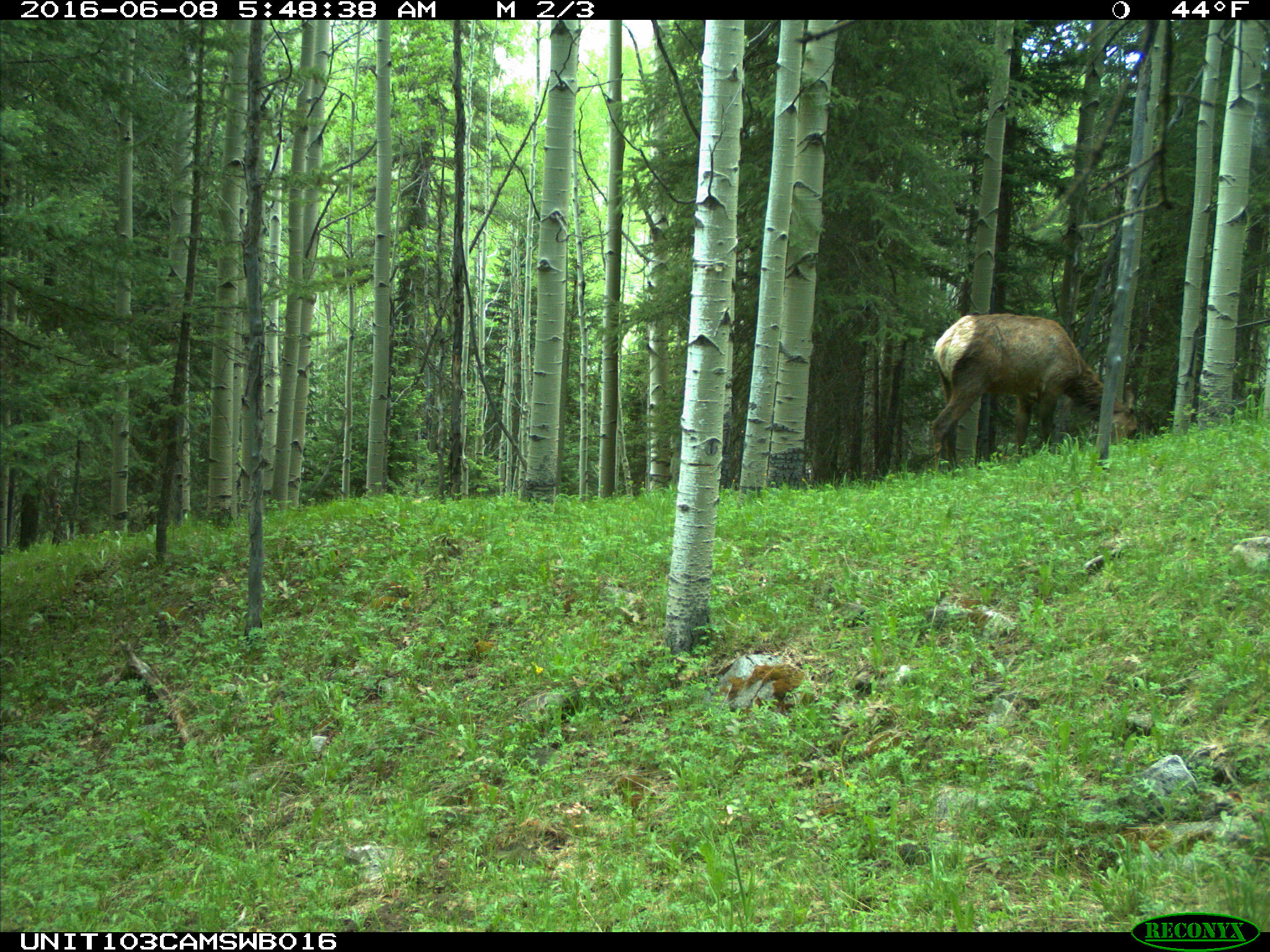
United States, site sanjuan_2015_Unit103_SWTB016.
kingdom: Animalia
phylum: Chordata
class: Mammalia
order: Artiodactyla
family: Cervidae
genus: Cervus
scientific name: Cervus elaphus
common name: red deer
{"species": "Cervus elaphus (red deer)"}